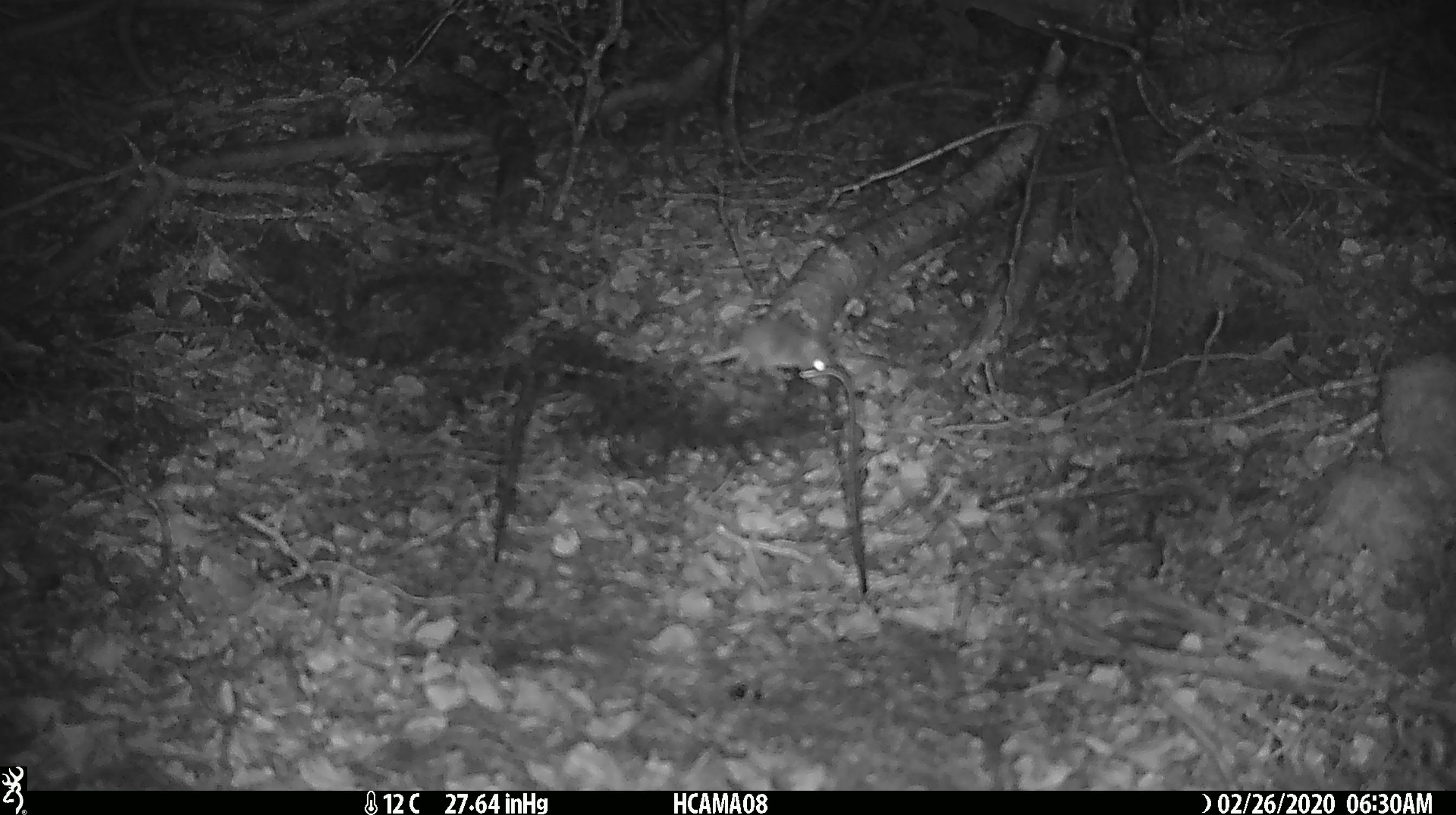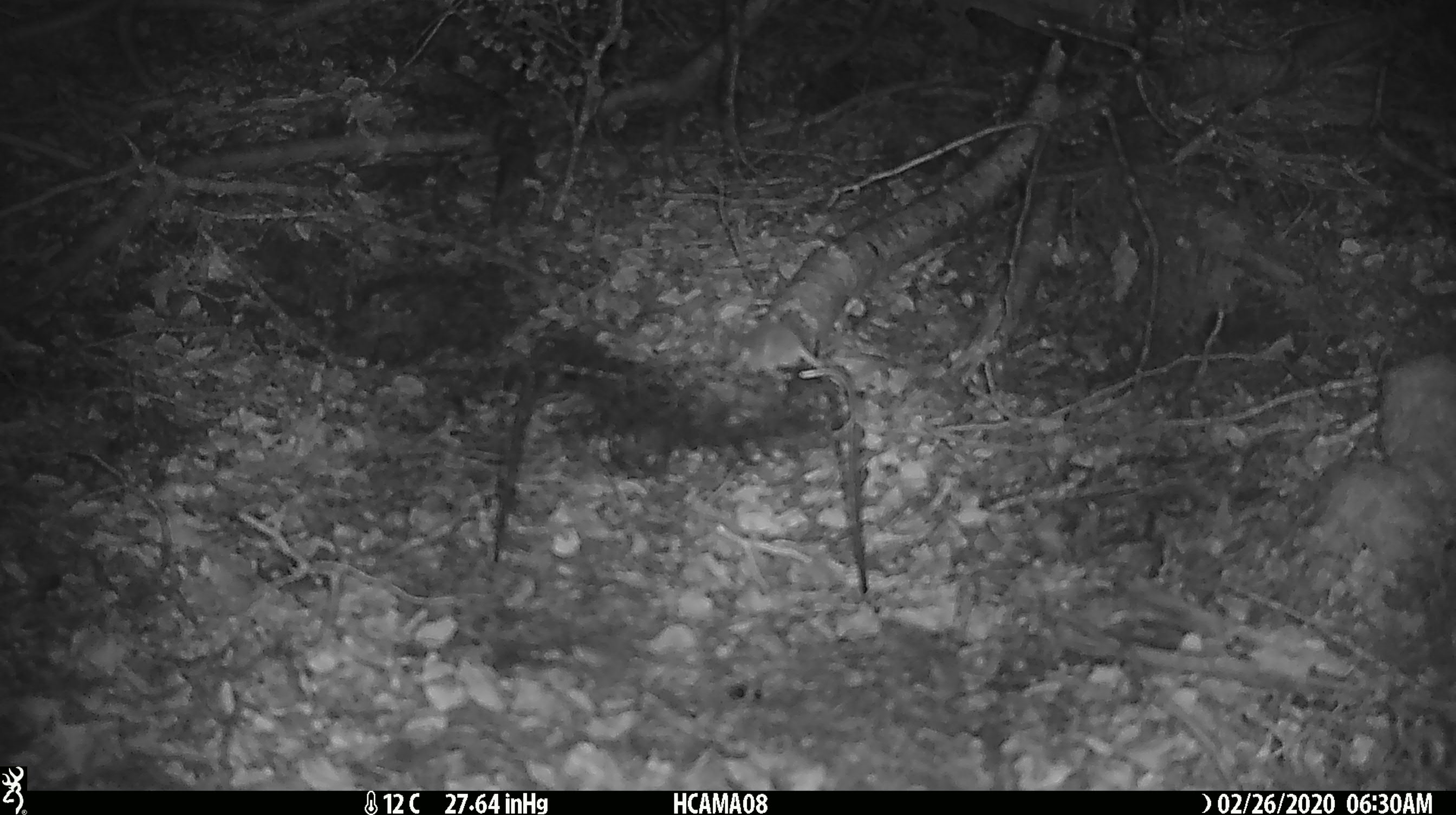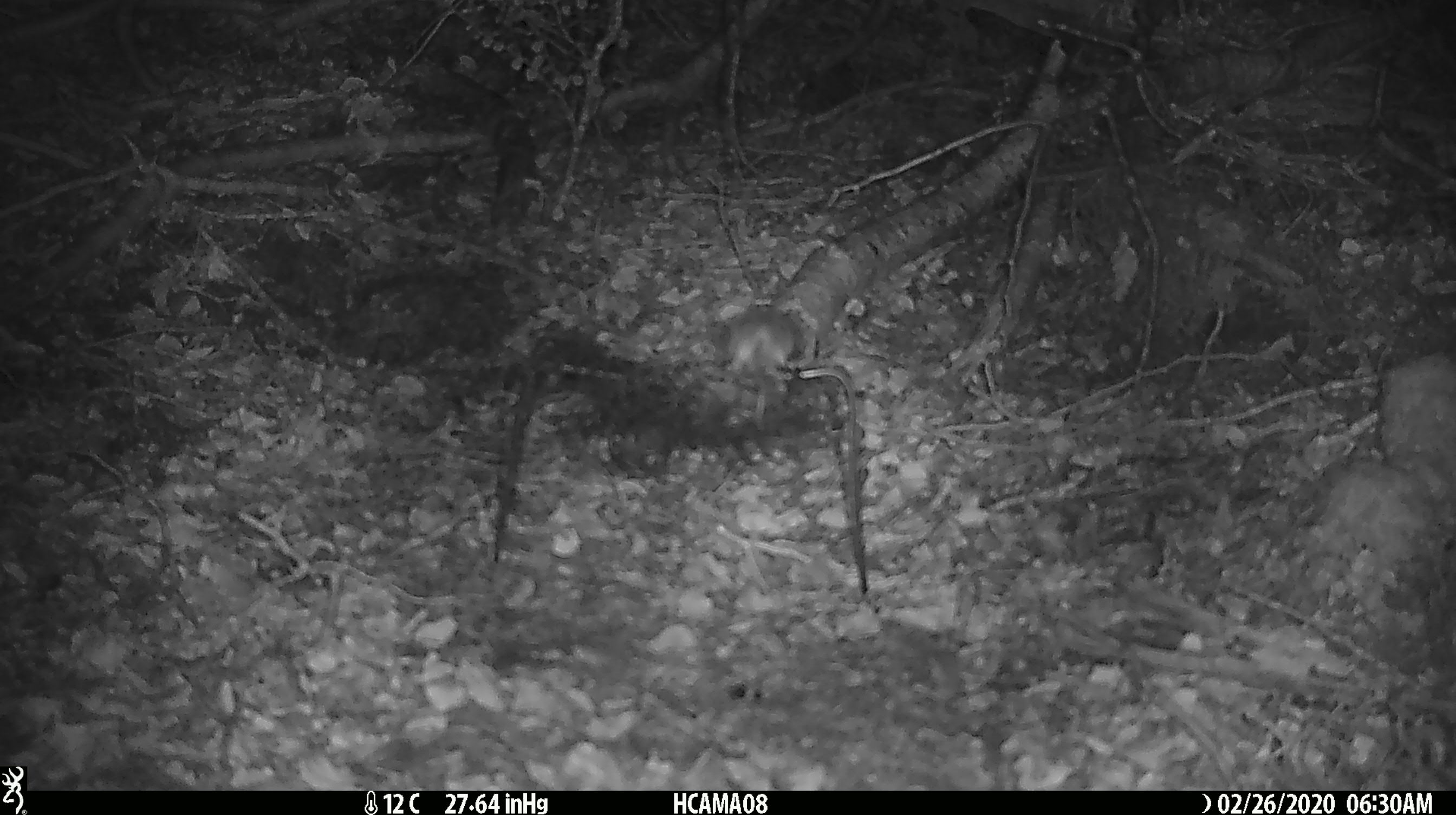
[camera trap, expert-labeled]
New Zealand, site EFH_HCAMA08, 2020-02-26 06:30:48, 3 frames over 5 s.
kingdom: Animalia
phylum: Chordata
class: Mammalia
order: Rodentia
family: Muridae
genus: Mus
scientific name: Mus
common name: mouse